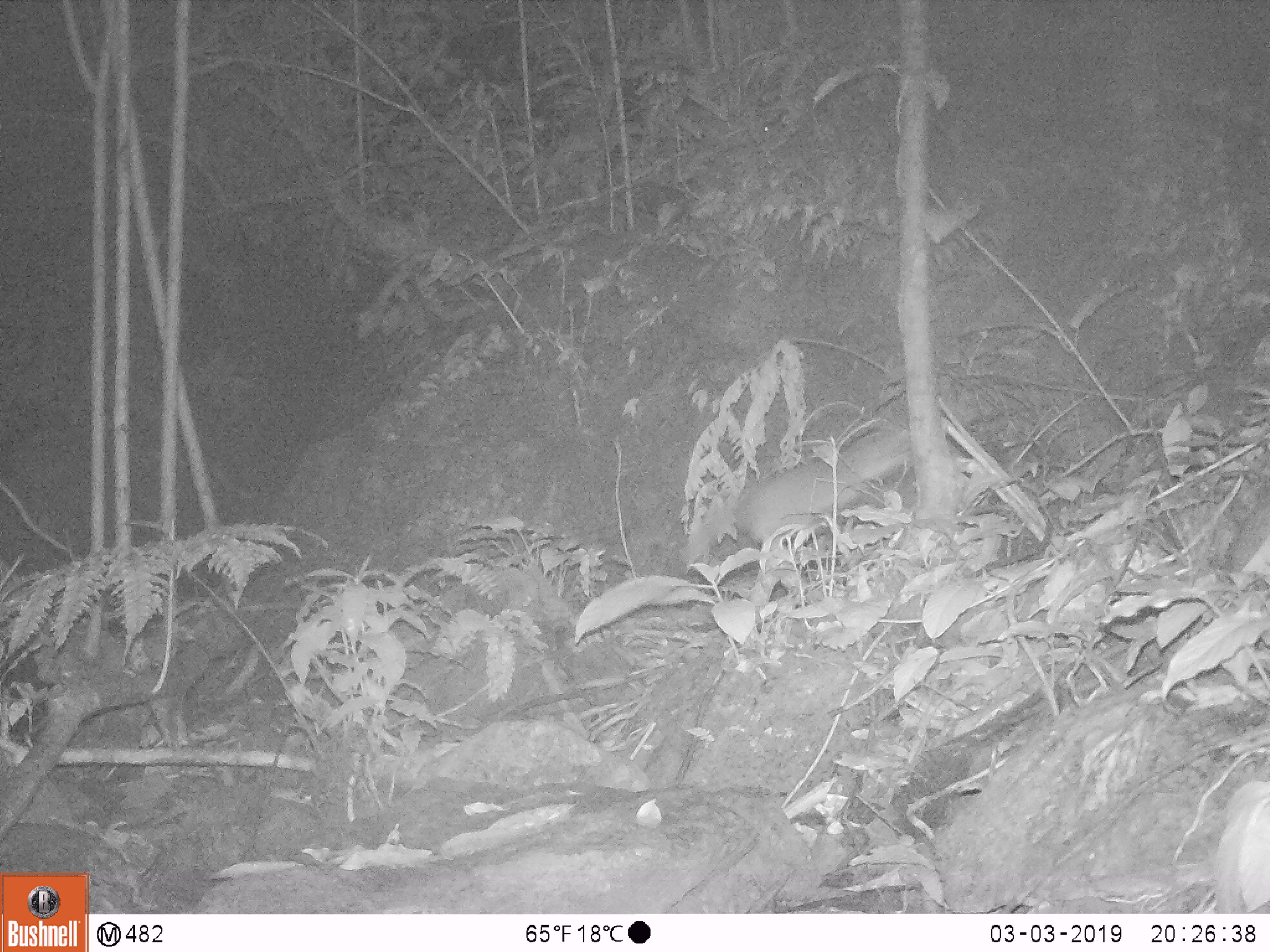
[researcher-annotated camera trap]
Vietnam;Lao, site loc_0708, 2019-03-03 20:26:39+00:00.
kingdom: Animalia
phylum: Chordata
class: Mammalia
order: Carnivora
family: Mustelidae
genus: Melogale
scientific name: Melogale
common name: ferret badger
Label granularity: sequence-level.